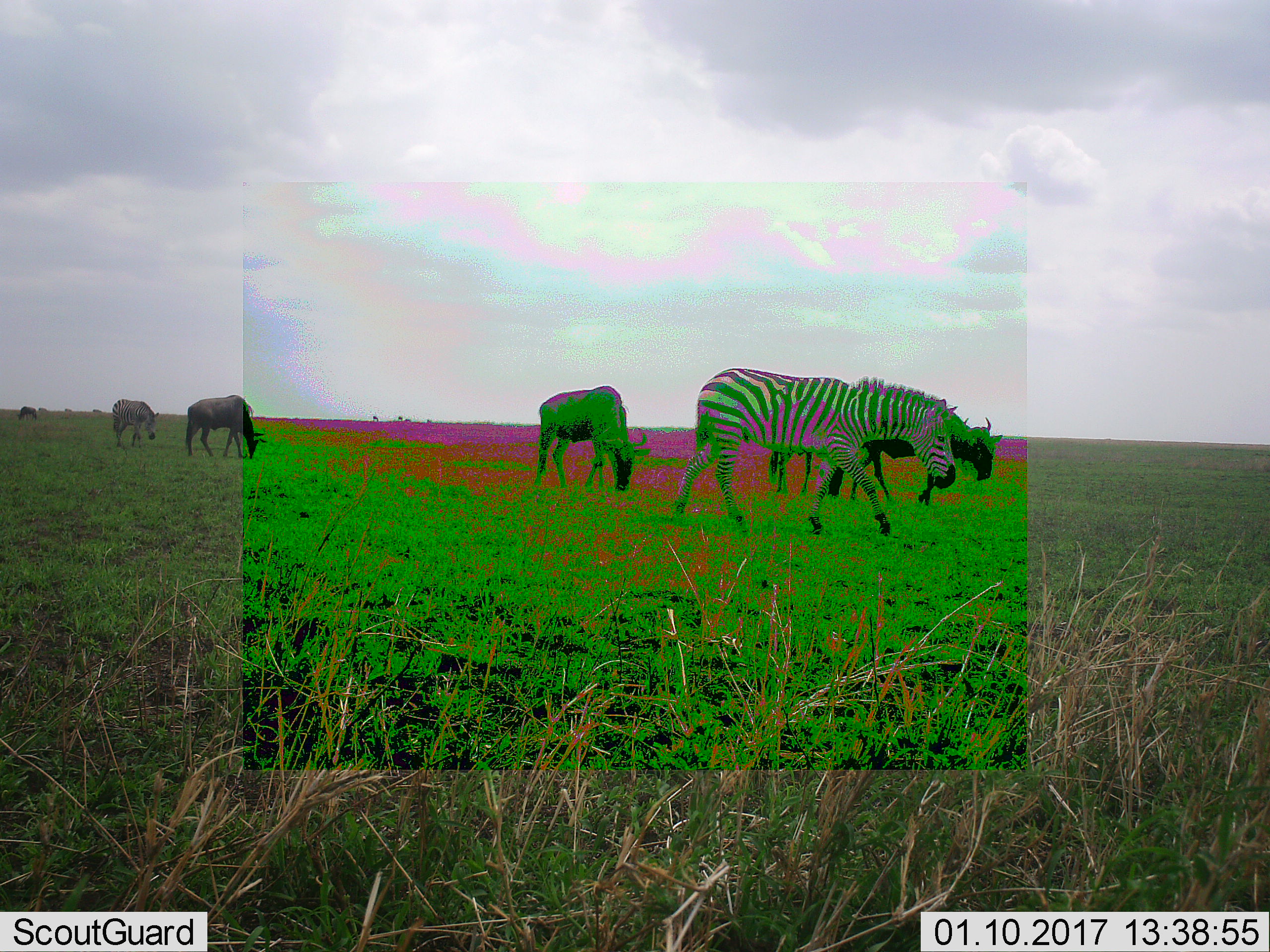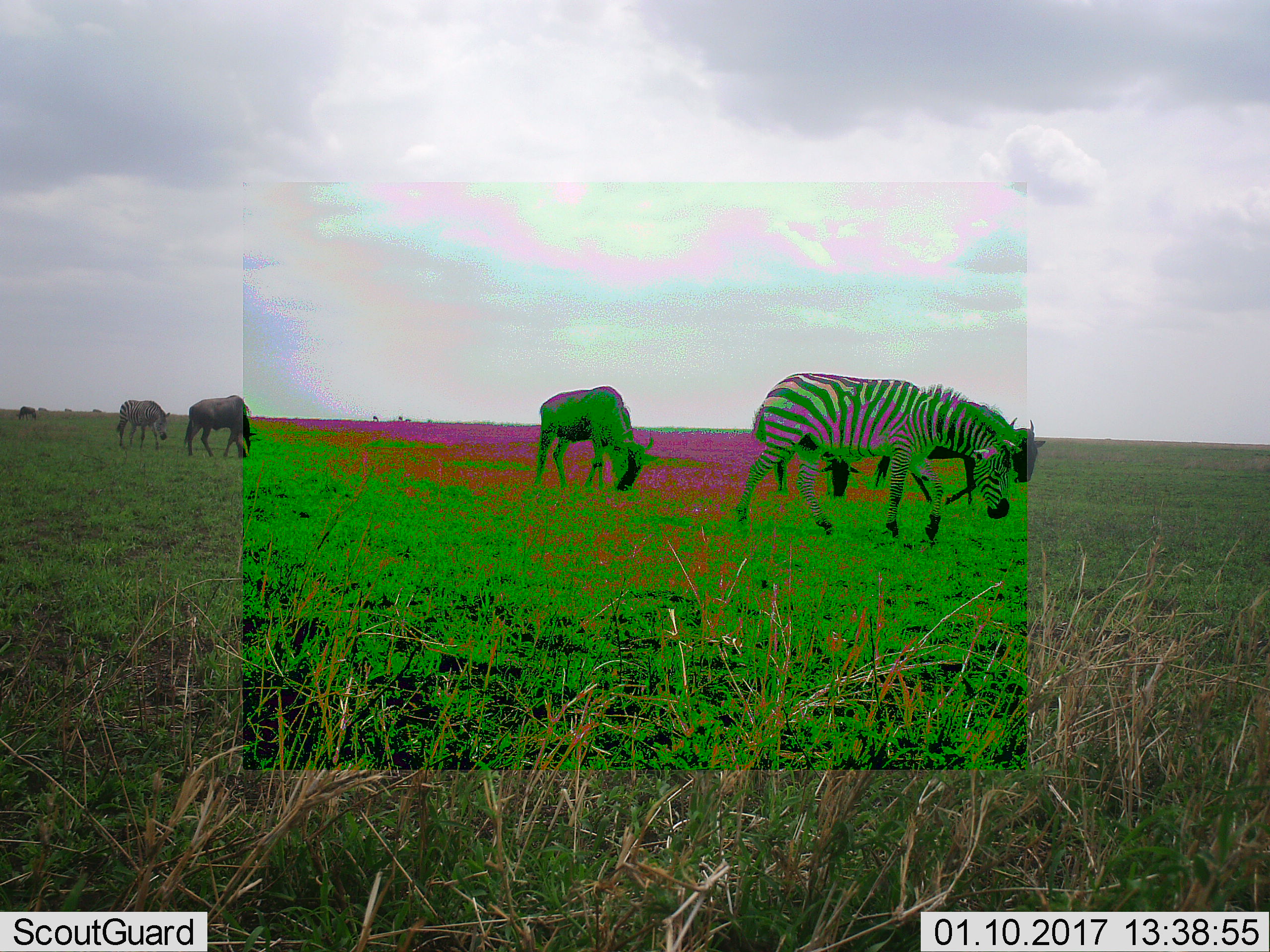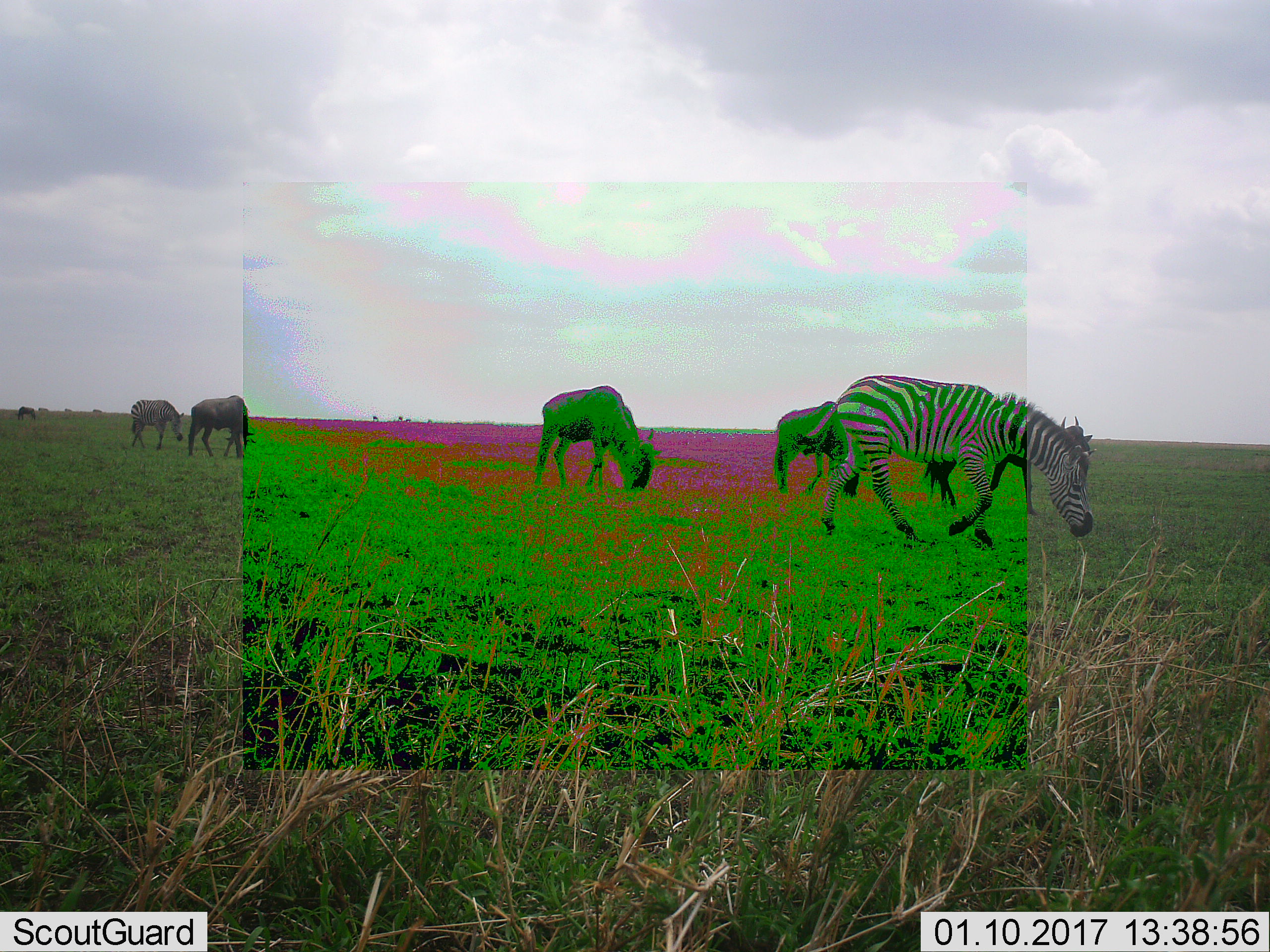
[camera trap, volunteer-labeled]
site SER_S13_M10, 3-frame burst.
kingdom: Animalia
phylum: Chordata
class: Mammalia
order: Artiodactyla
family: Bovidae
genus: Connochaetes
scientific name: Connochaetes taurinus taurinus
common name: blue wildebeest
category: wildebeestblue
Wildebeestblue (blue wildebeest) (Connochaetes taurinus taurinus), count 4. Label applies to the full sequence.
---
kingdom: Animalia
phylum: Chordata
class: Mammalia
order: Perissodactyla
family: Equidae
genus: Equus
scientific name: Equus quagga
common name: plains zebra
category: zebraplains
Zebraplains (plains zebra) (Equus quagga), count 2. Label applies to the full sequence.